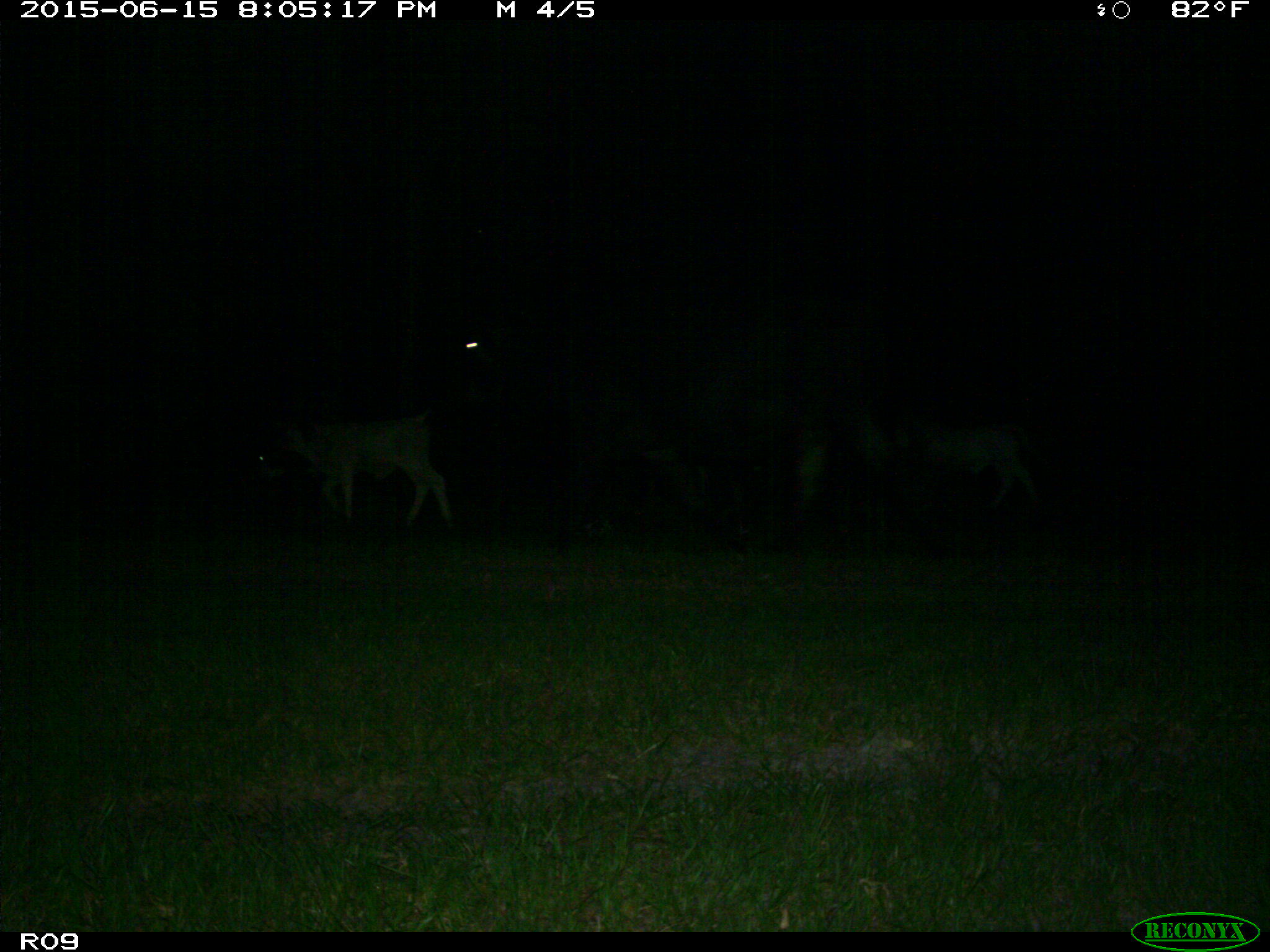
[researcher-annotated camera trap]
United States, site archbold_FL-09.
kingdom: Animalia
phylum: Chordata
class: Mammalia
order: Artiodactyla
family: Bovidae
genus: Bos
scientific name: Bos taurus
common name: domestic cow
Bos taurus (domestic cow).